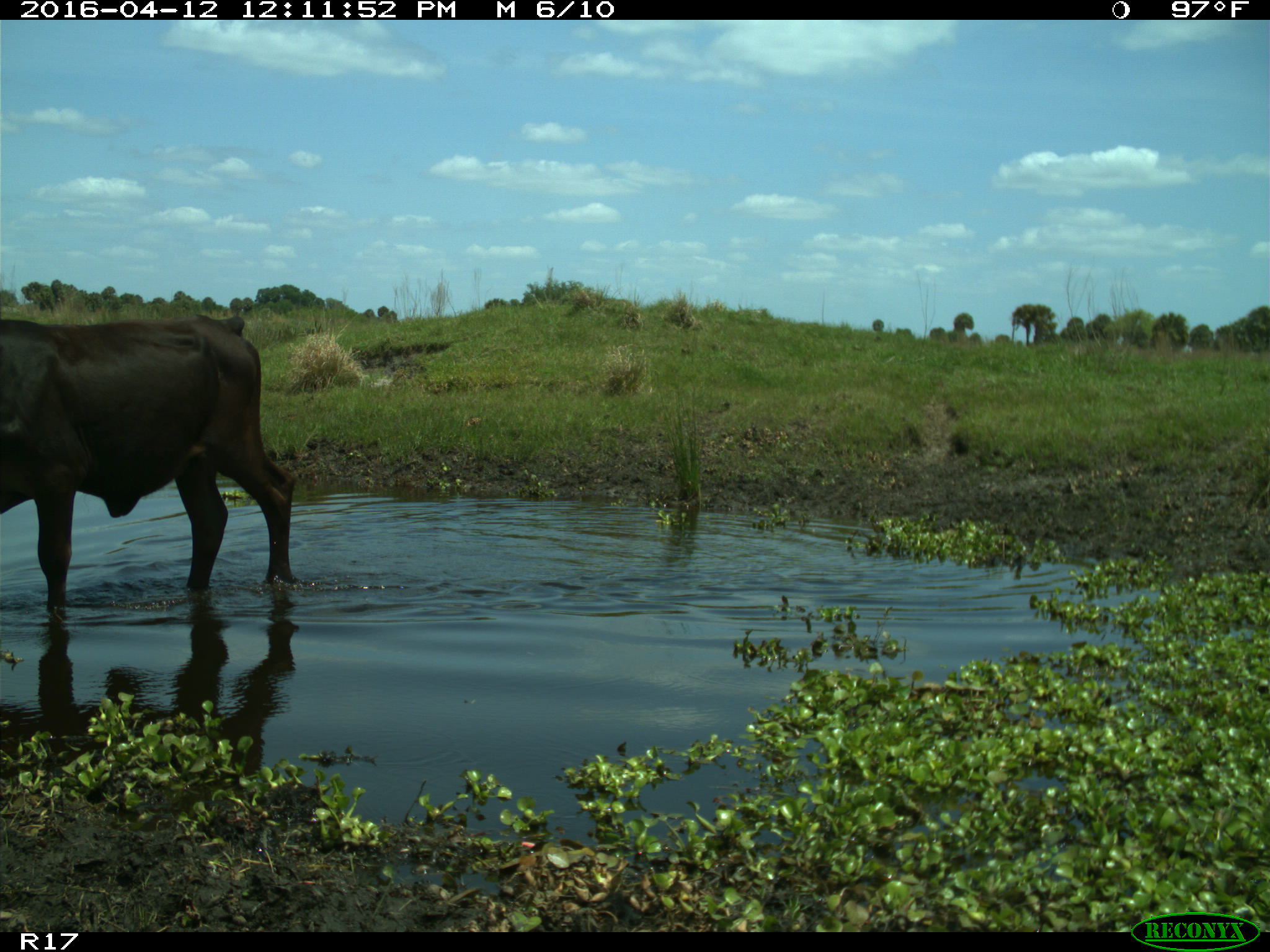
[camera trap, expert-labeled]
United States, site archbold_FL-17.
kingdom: Animalia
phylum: Chordata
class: Mammalia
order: Artiodactyla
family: Bovidae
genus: Bos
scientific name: Bos taurus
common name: domestic cow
Bos taurus (domestic cow).